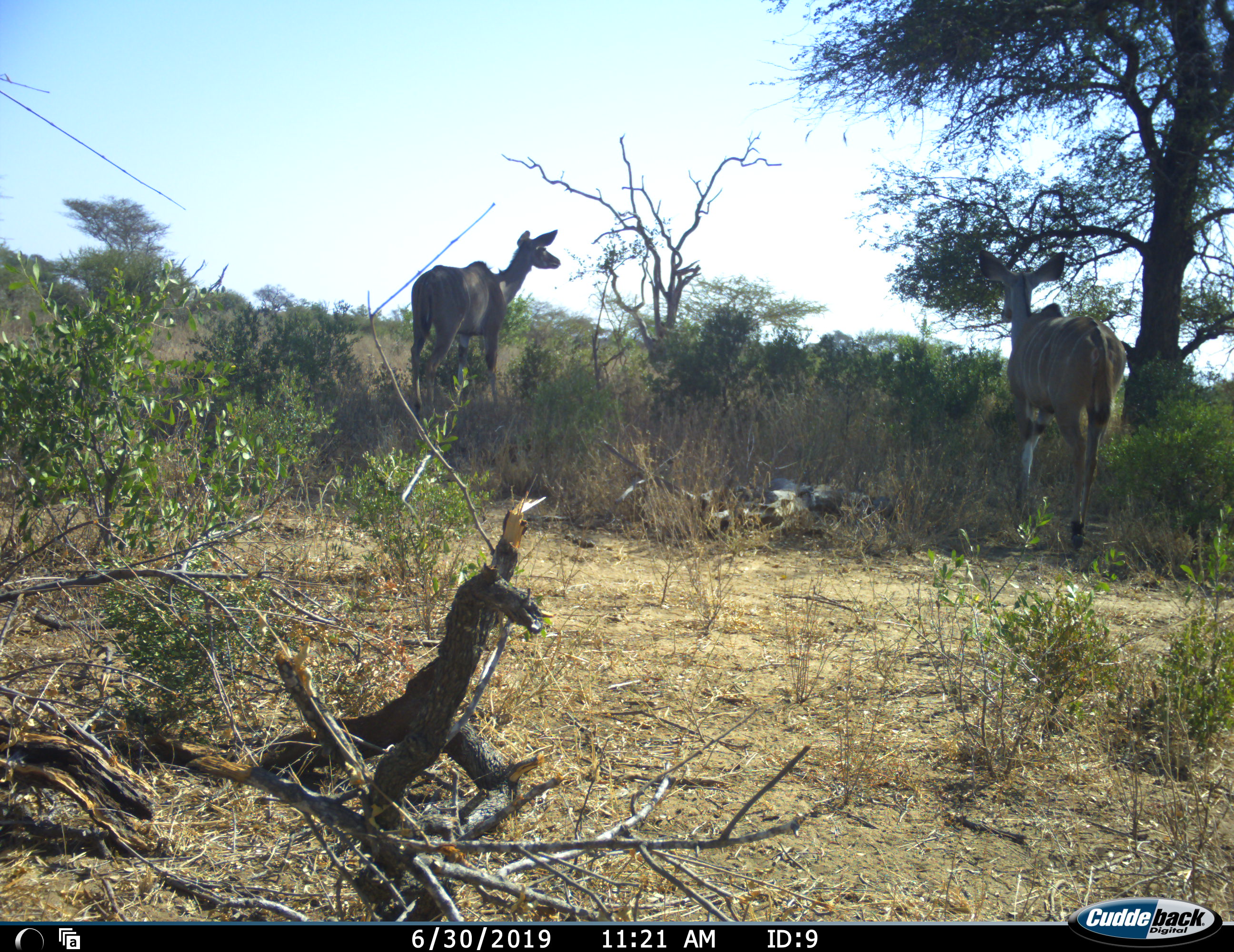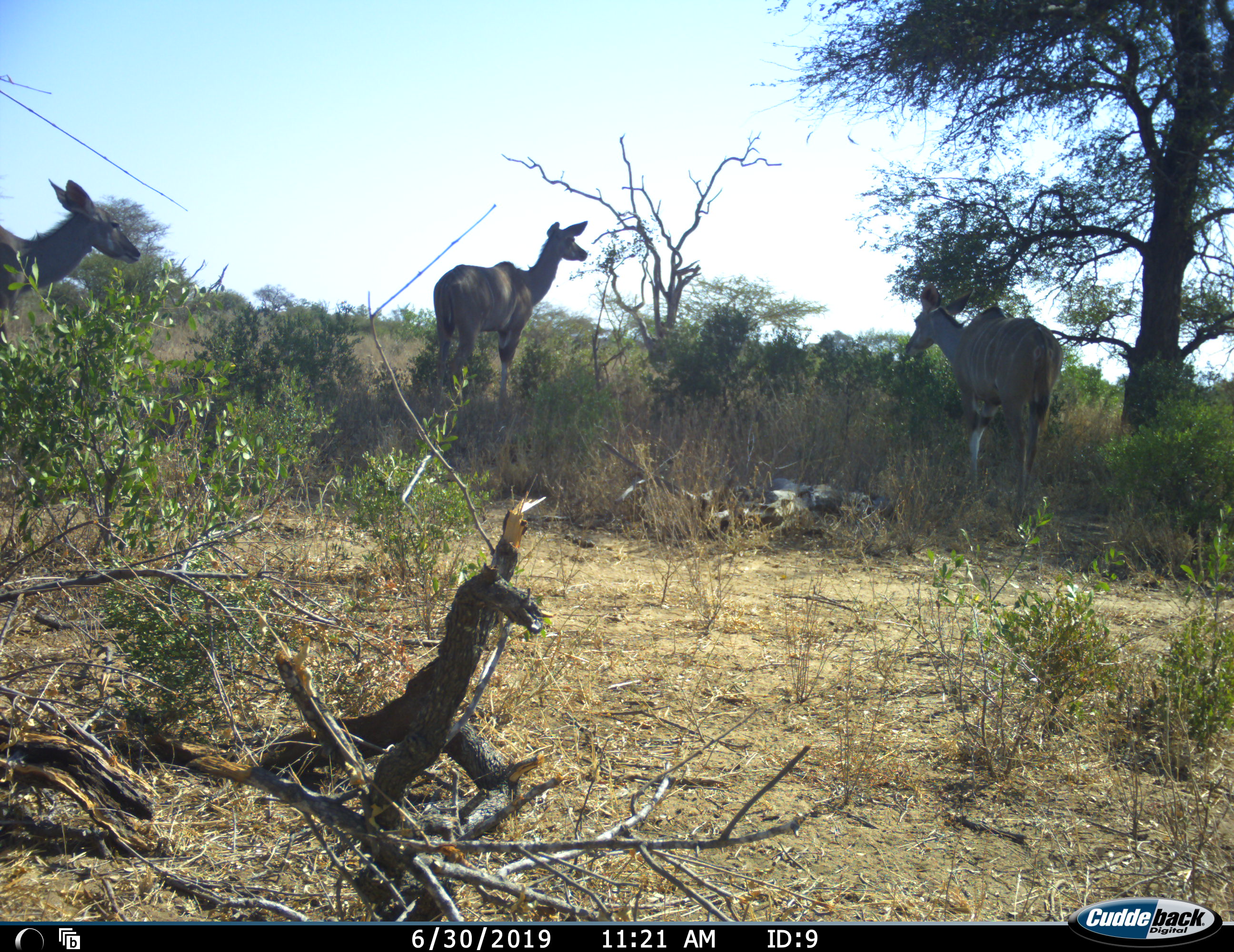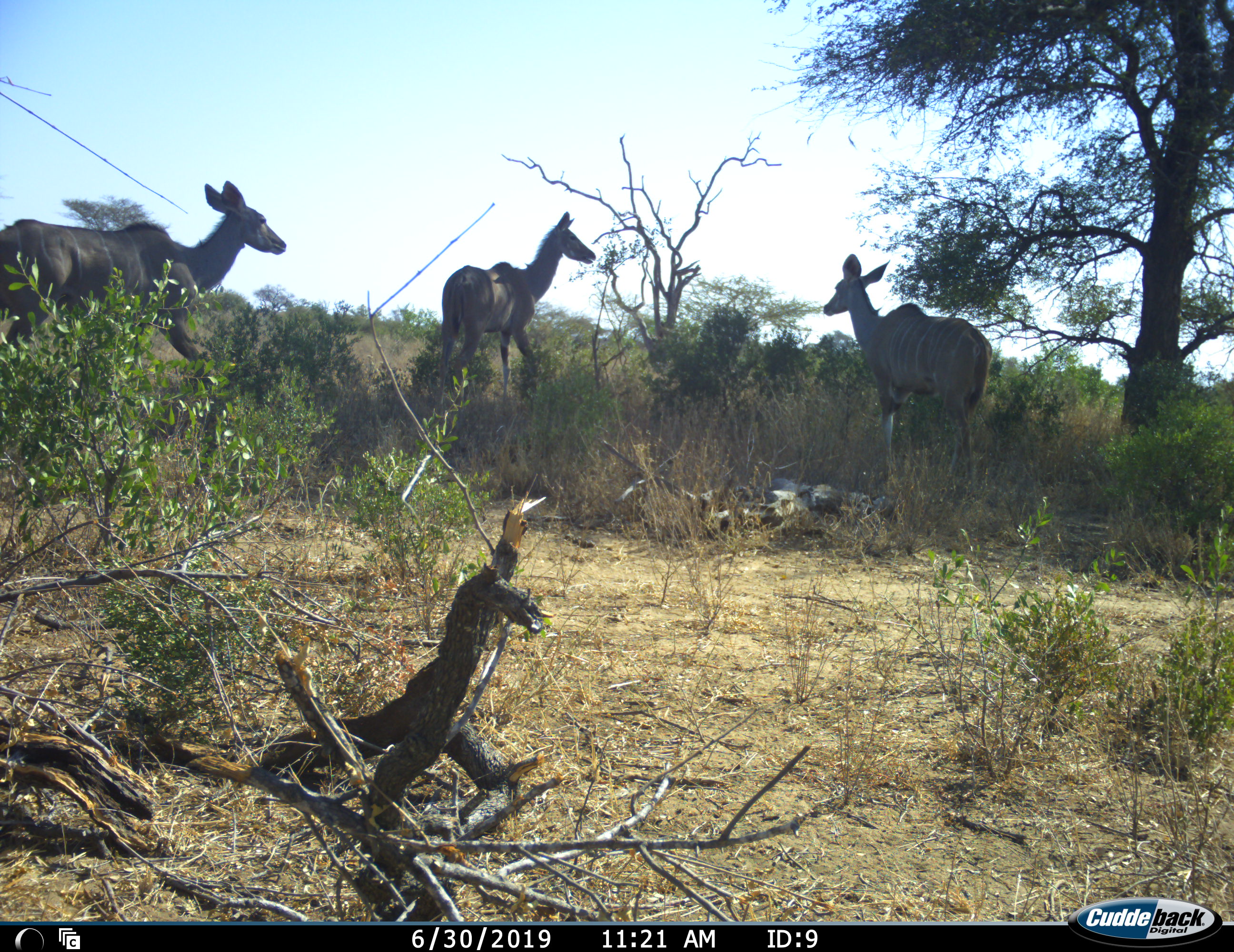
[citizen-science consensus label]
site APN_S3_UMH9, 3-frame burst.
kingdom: Animalia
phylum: Chordata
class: Mammalia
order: Artiodactyla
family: Bovidae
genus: Tragelaphus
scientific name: Tragelaphus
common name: kudu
Kudu (Tragelaphus), count 3. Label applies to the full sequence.